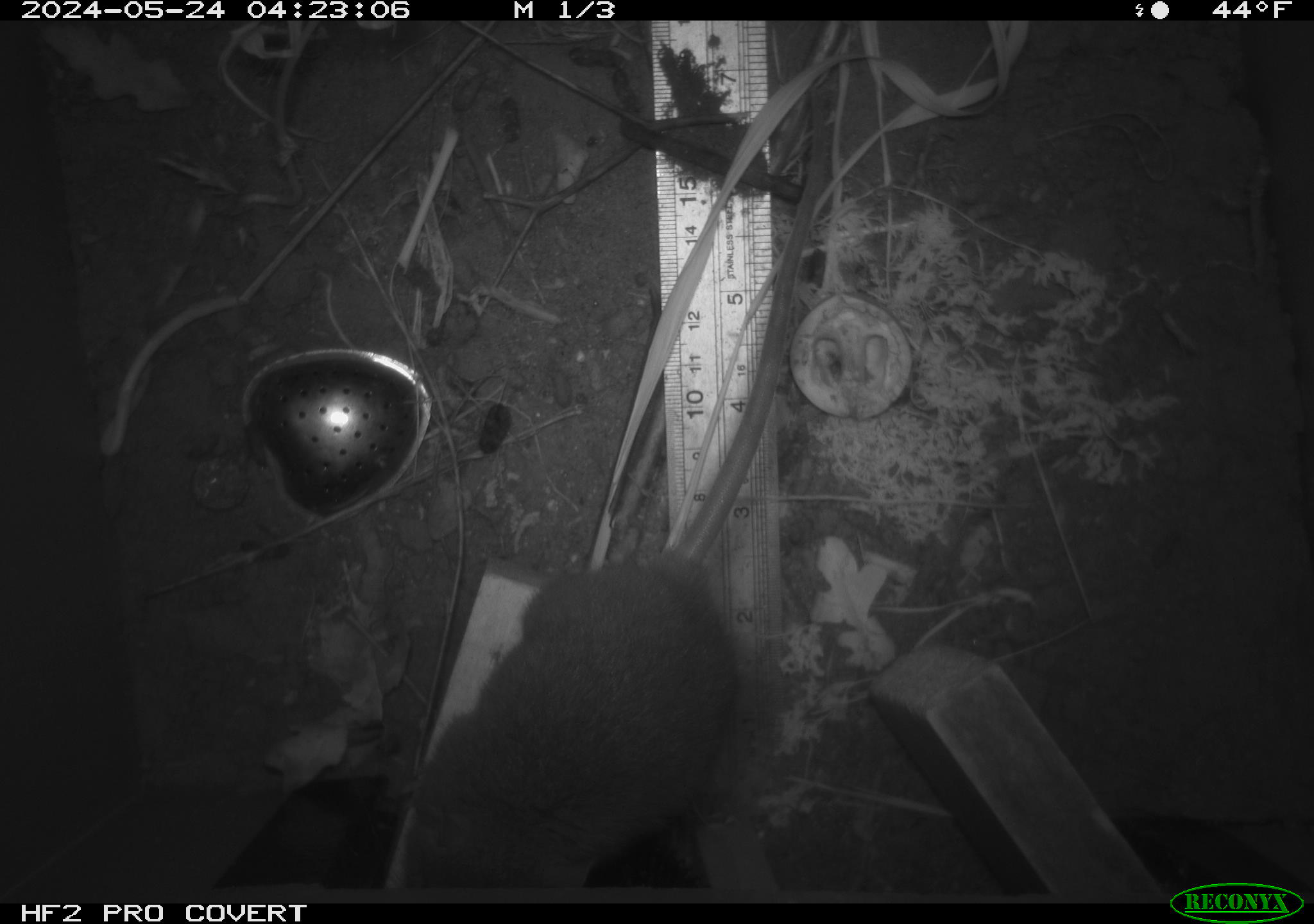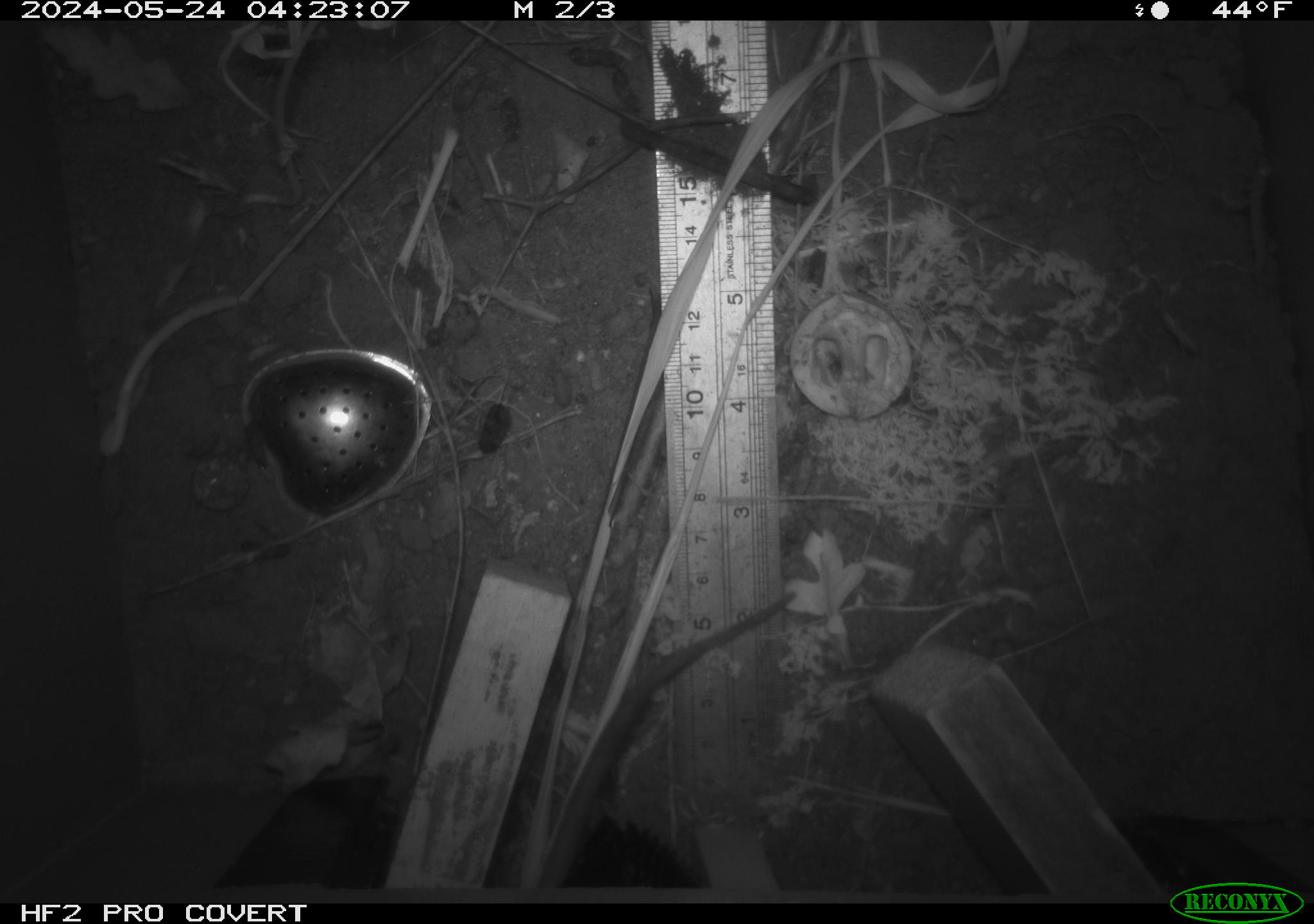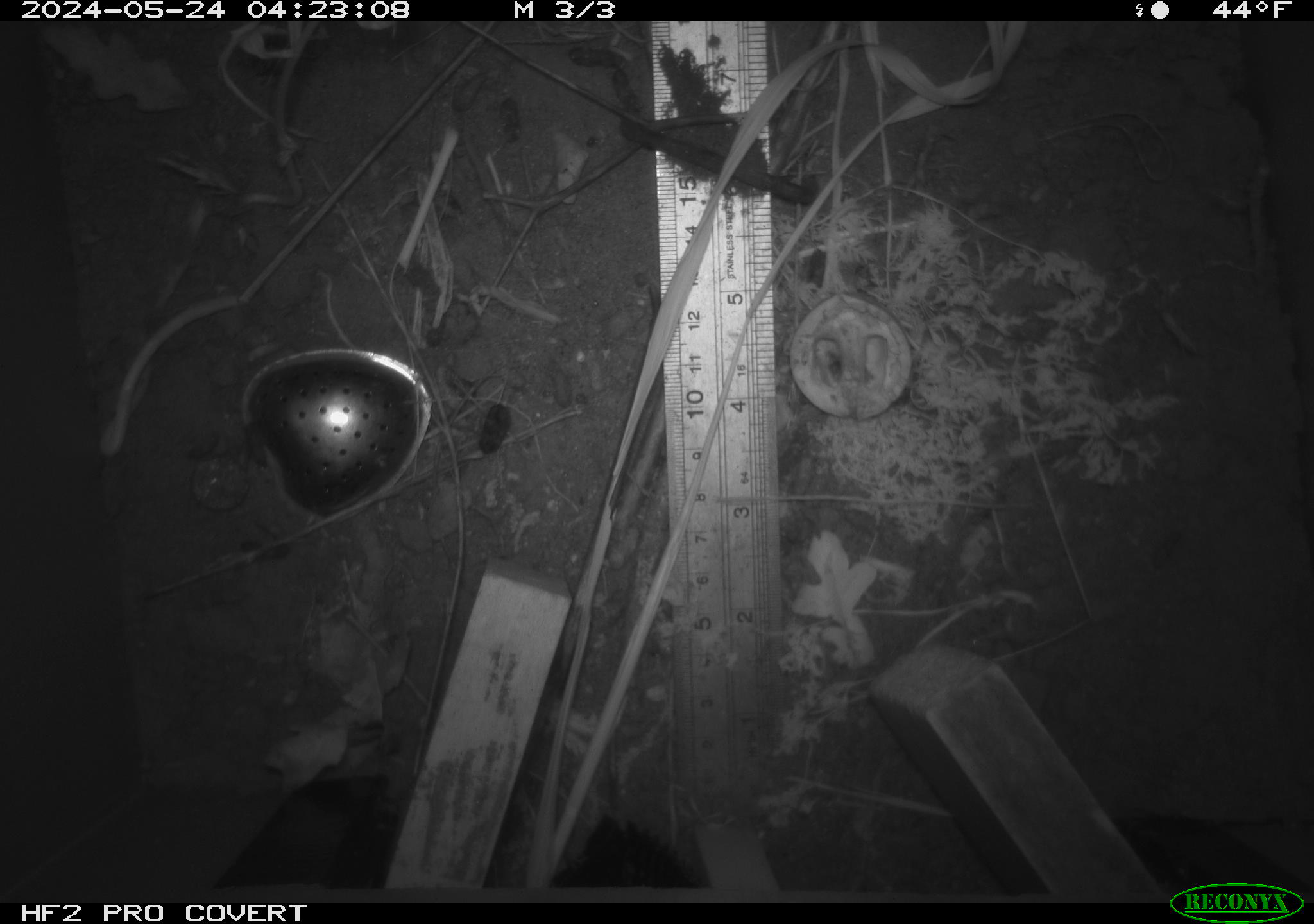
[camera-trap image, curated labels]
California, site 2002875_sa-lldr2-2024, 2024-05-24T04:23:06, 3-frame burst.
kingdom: Animalia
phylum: Chordata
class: Mammalia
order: Rodentia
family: Muridae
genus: Rattus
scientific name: Rattus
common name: rat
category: rattus species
Rattus species (rat) (Rattus).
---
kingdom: Animalia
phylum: Chordata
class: Mammalia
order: Rodentia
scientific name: Rodentia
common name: rodent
Rodent (Rodentia).